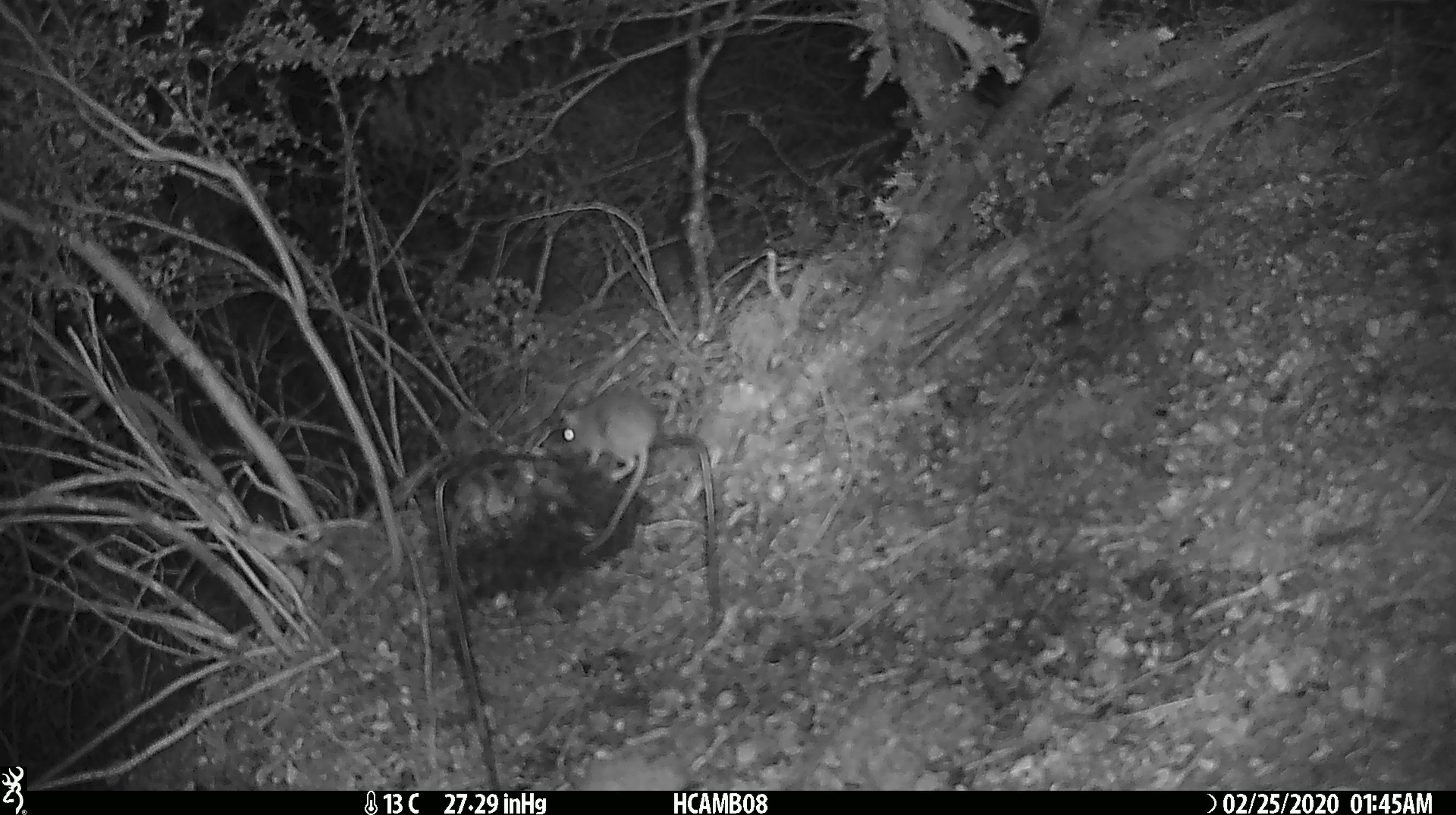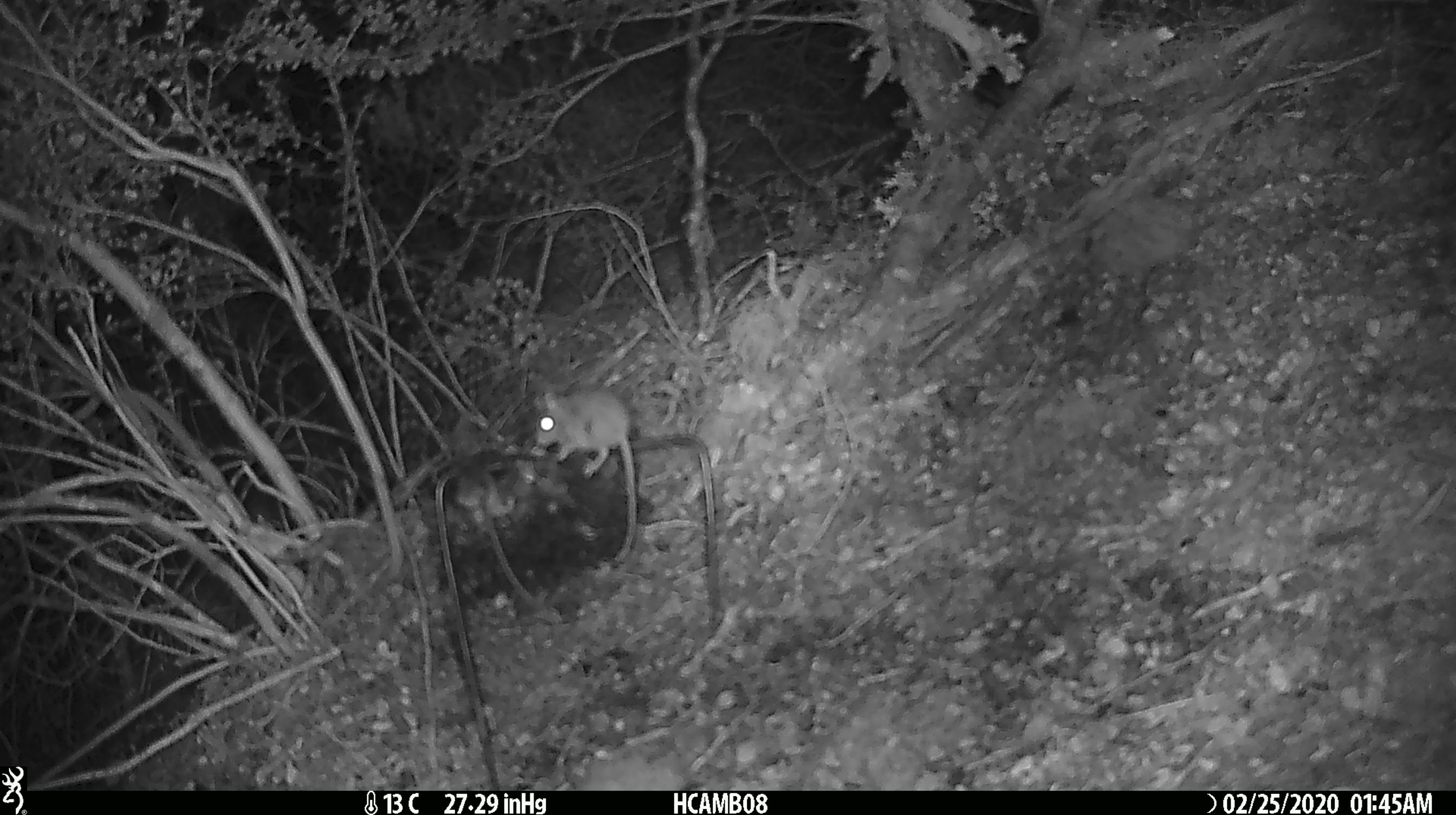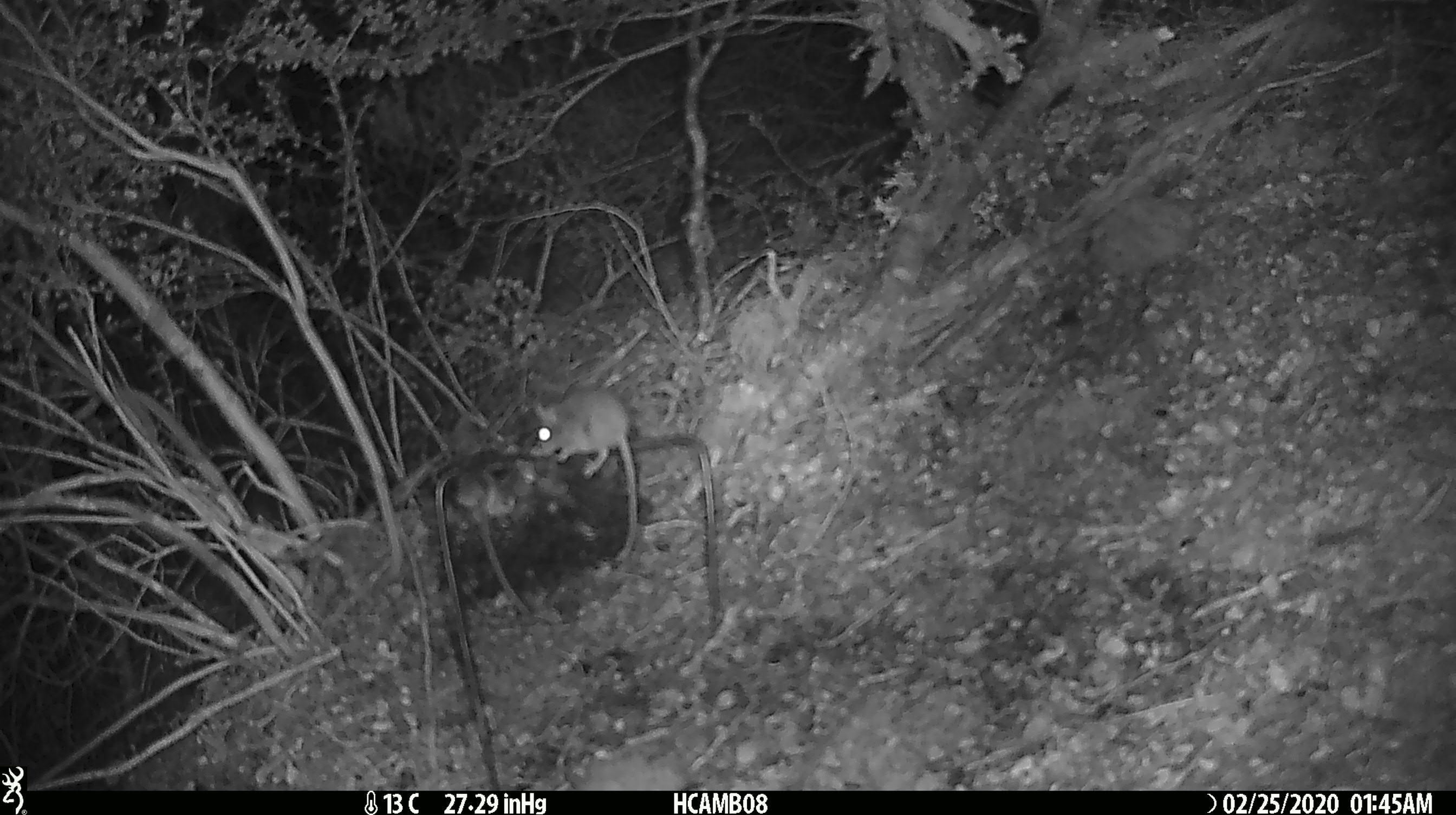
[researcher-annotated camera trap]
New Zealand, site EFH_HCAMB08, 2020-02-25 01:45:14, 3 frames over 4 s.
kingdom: Animalia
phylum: Chordata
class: Mammalia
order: Rodentia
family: Muridae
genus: Mus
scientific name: Mus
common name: mouse